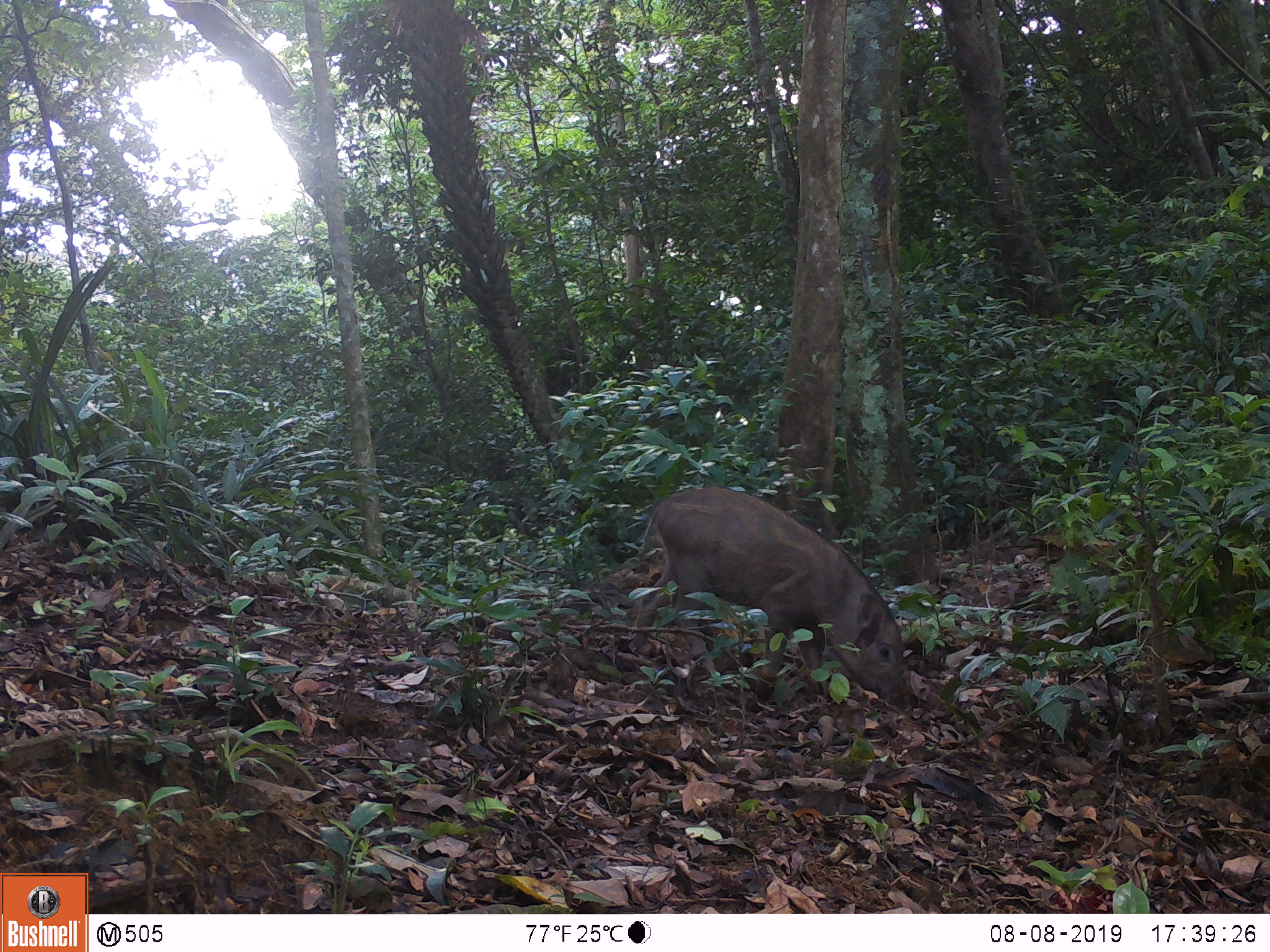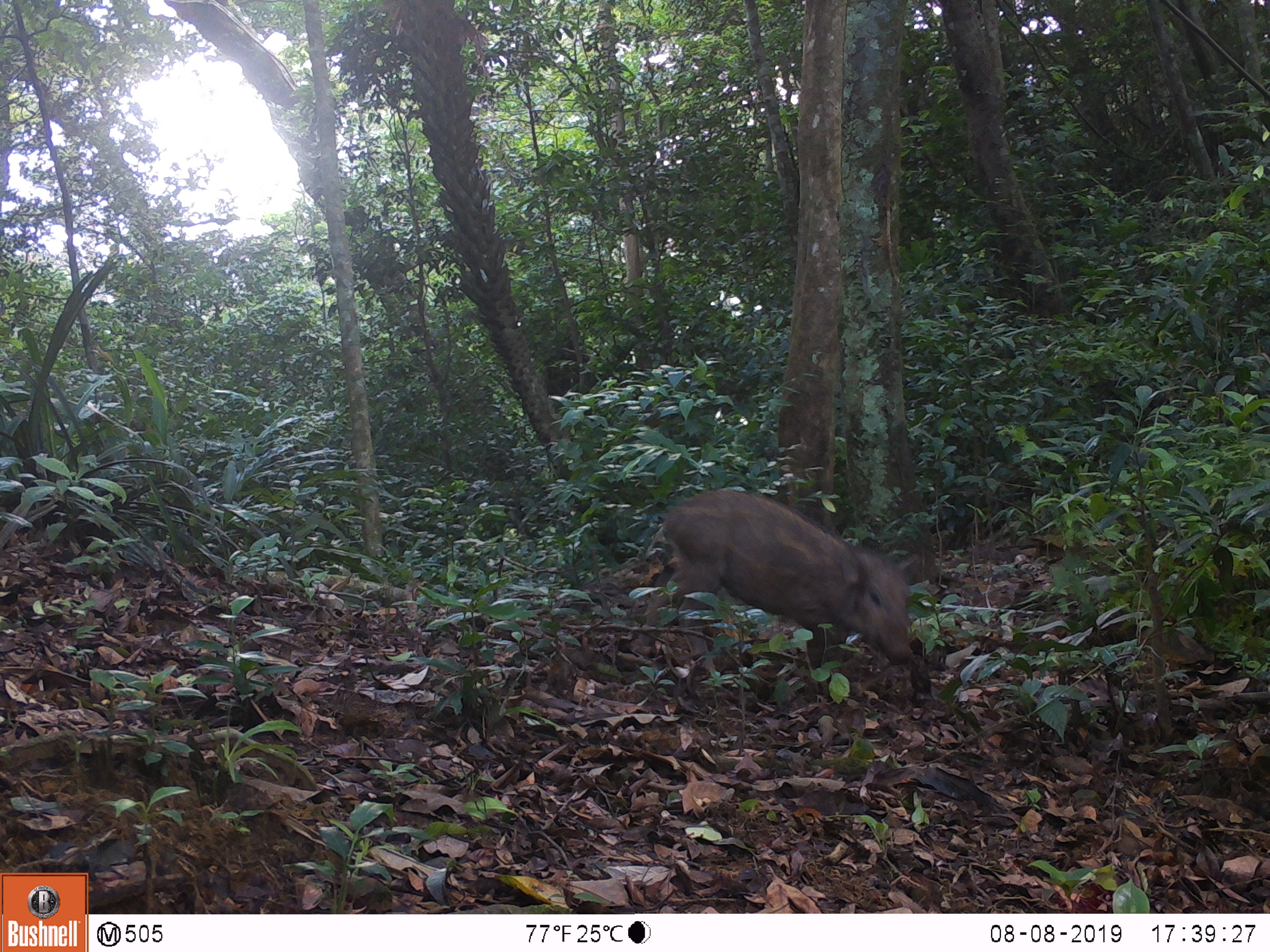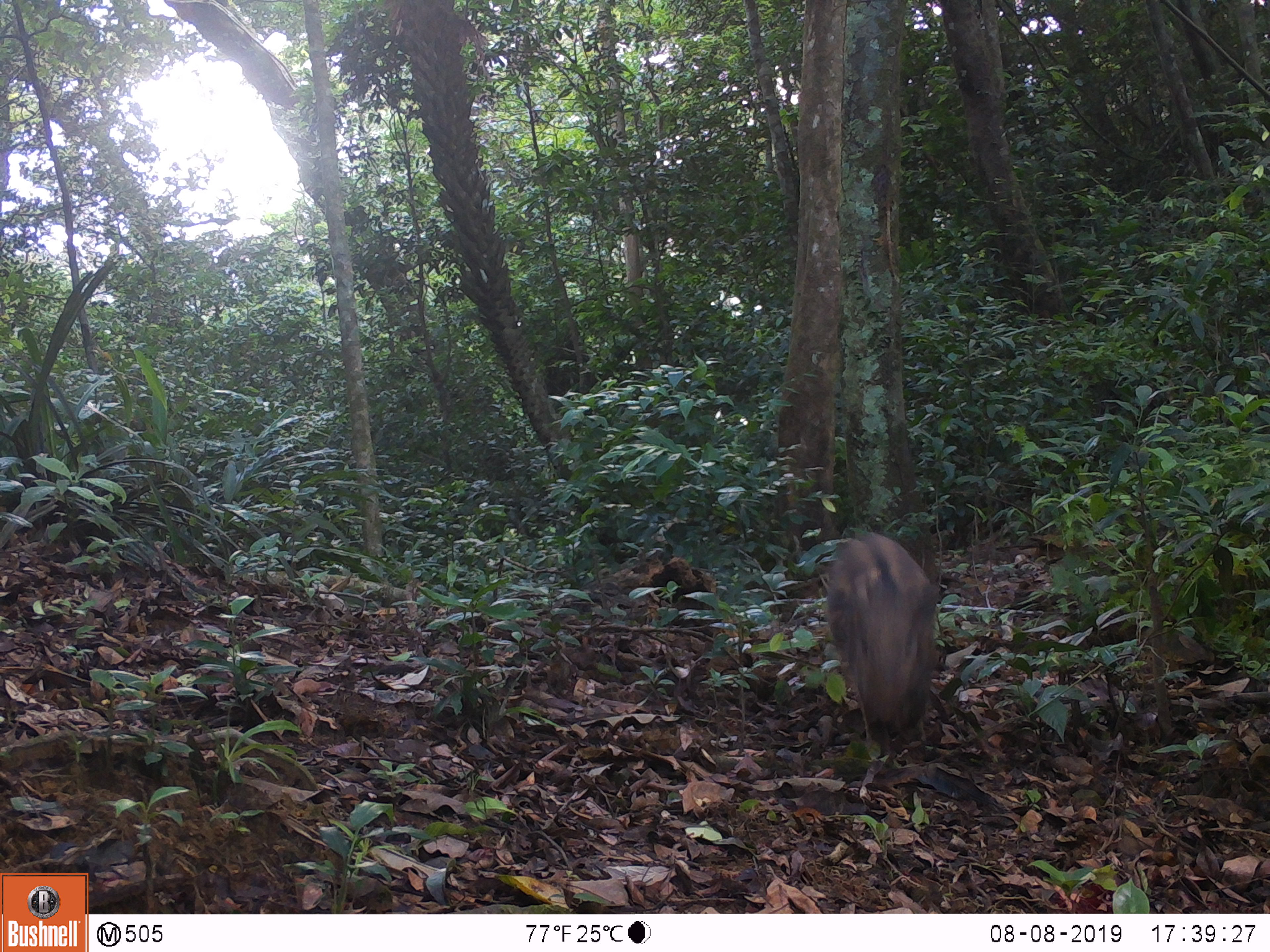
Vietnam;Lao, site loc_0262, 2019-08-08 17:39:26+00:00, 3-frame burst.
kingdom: Animalia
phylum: Chordata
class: Mammalia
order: Artiodactyla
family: Suidae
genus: Sus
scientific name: Sus scrofa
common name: eurasian wild pig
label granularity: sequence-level